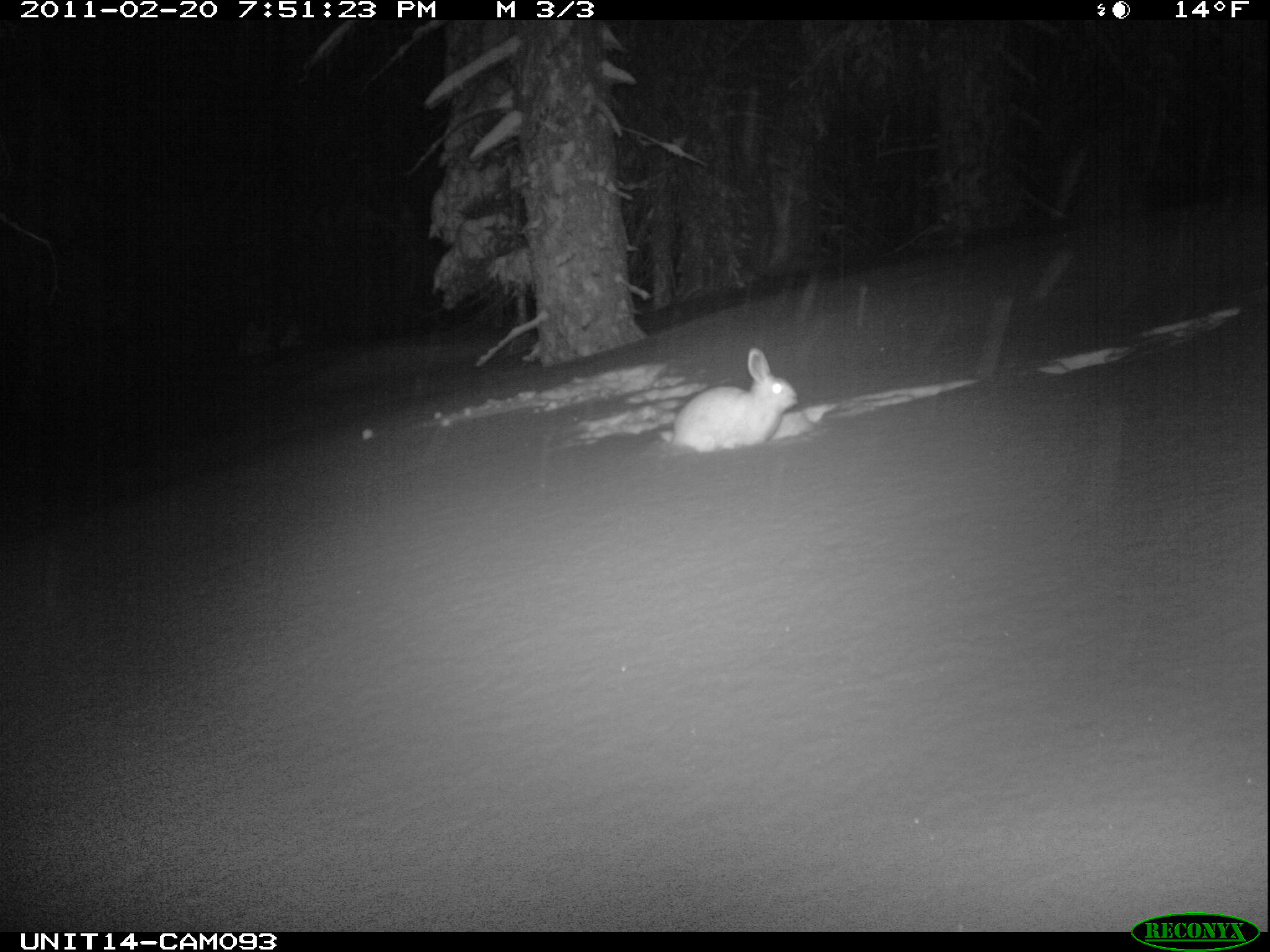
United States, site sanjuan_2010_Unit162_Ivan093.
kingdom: Animalia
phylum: Chordata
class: Mammalia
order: Lagomorpha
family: Leporidae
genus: Lepus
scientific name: Lepus americanus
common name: snowshoe hare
Lepus americanus (snowshoe hare).